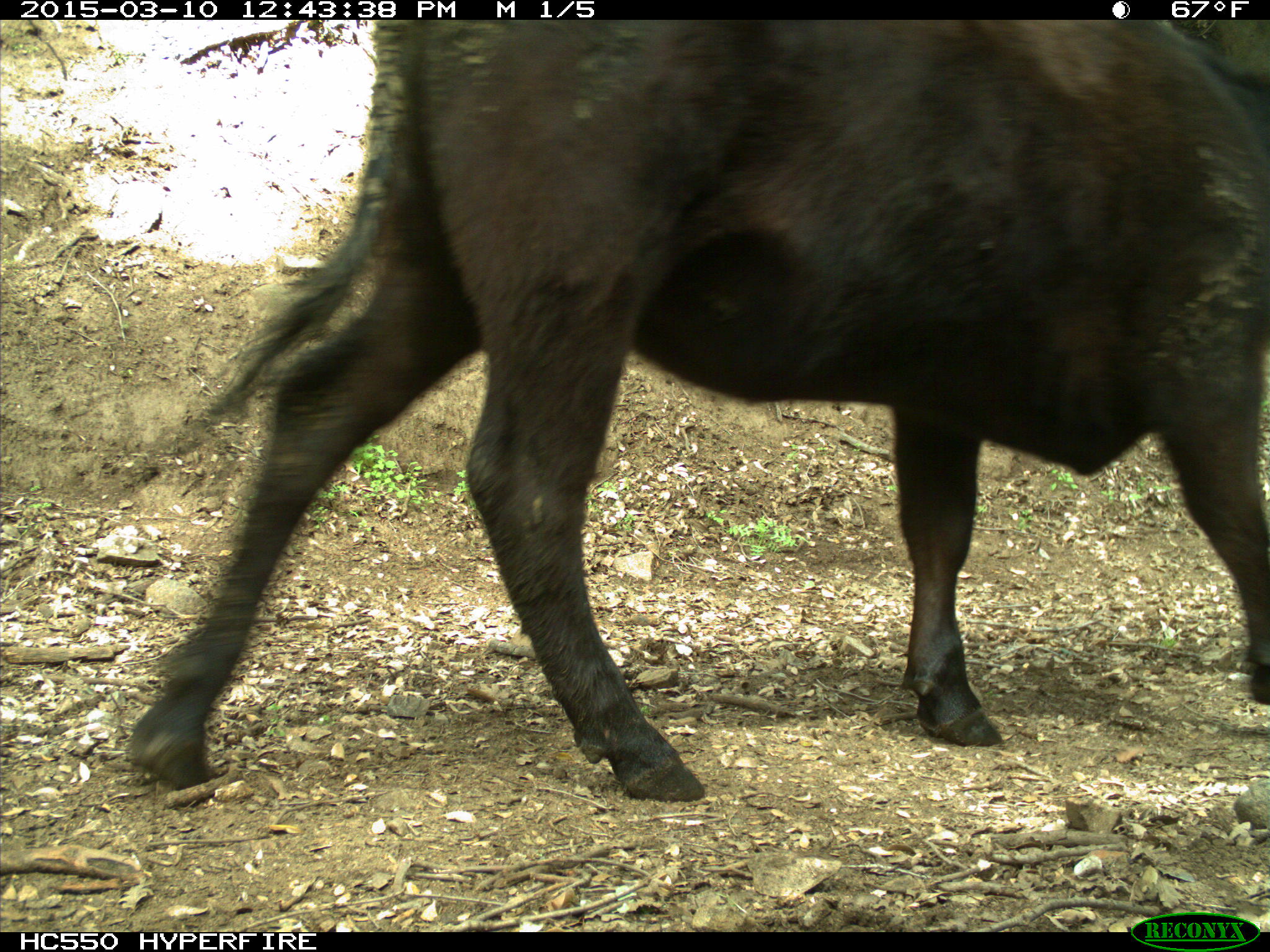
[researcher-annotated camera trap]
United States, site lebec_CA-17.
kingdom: Animalia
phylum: Chordata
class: Mammalia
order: Artiodactyla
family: Bovidae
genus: Bos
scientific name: Bos taurus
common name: domestic cow